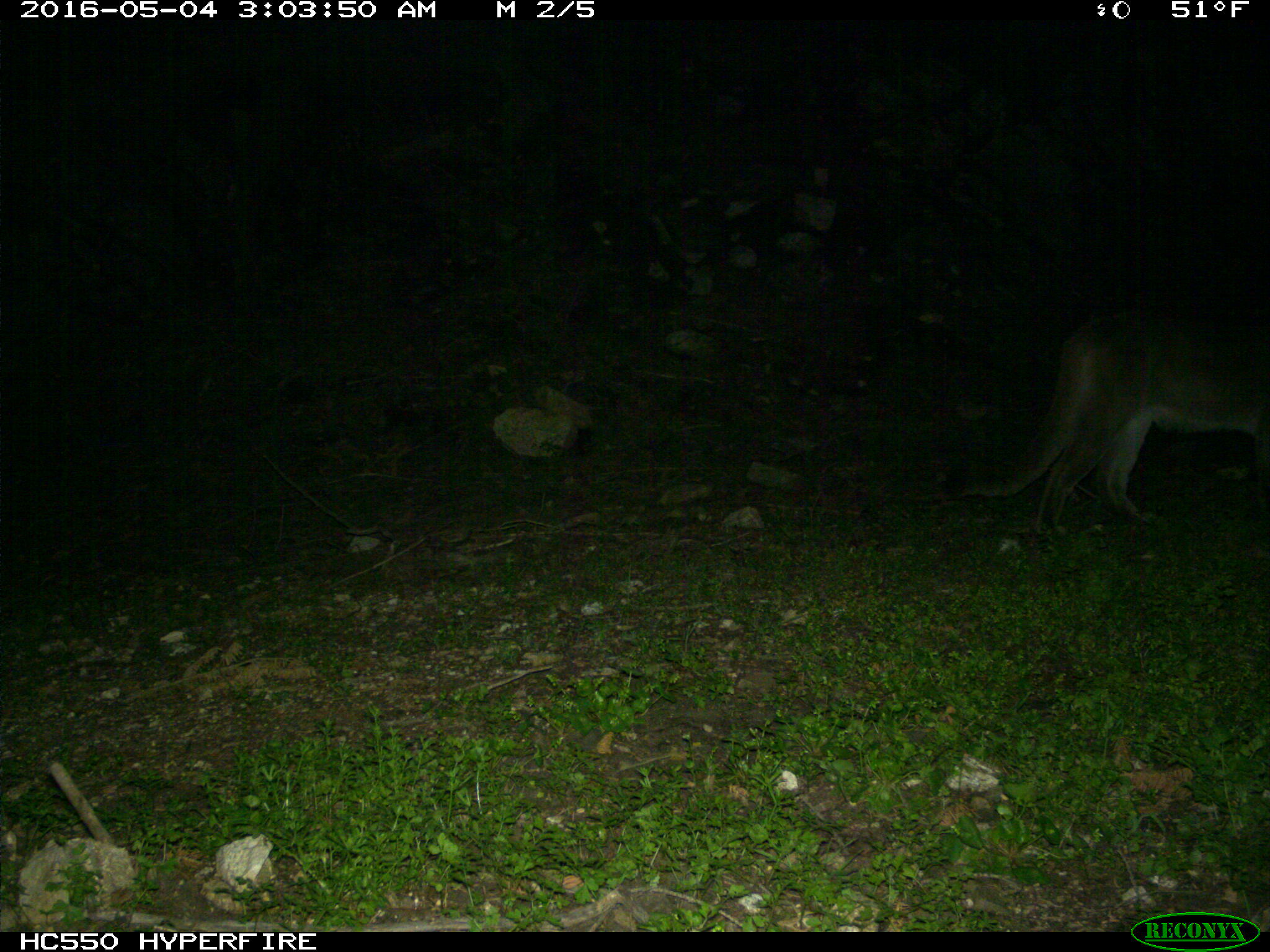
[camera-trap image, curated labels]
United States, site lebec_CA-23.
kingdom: Animalia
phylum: Chordata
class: Mammalia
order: Carnivora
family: Felidae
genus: Puma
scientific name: Puma concolor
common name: mountain lion